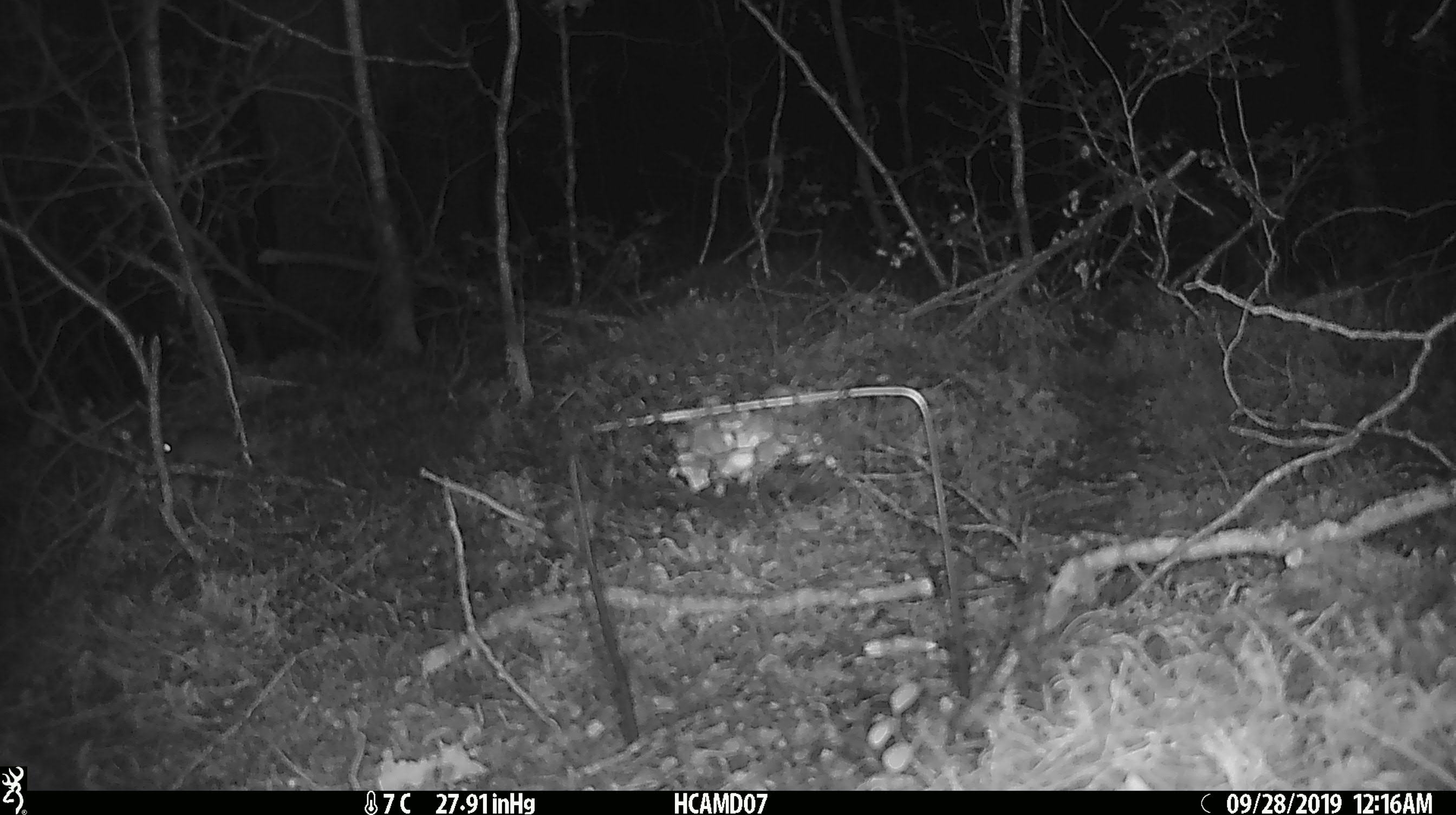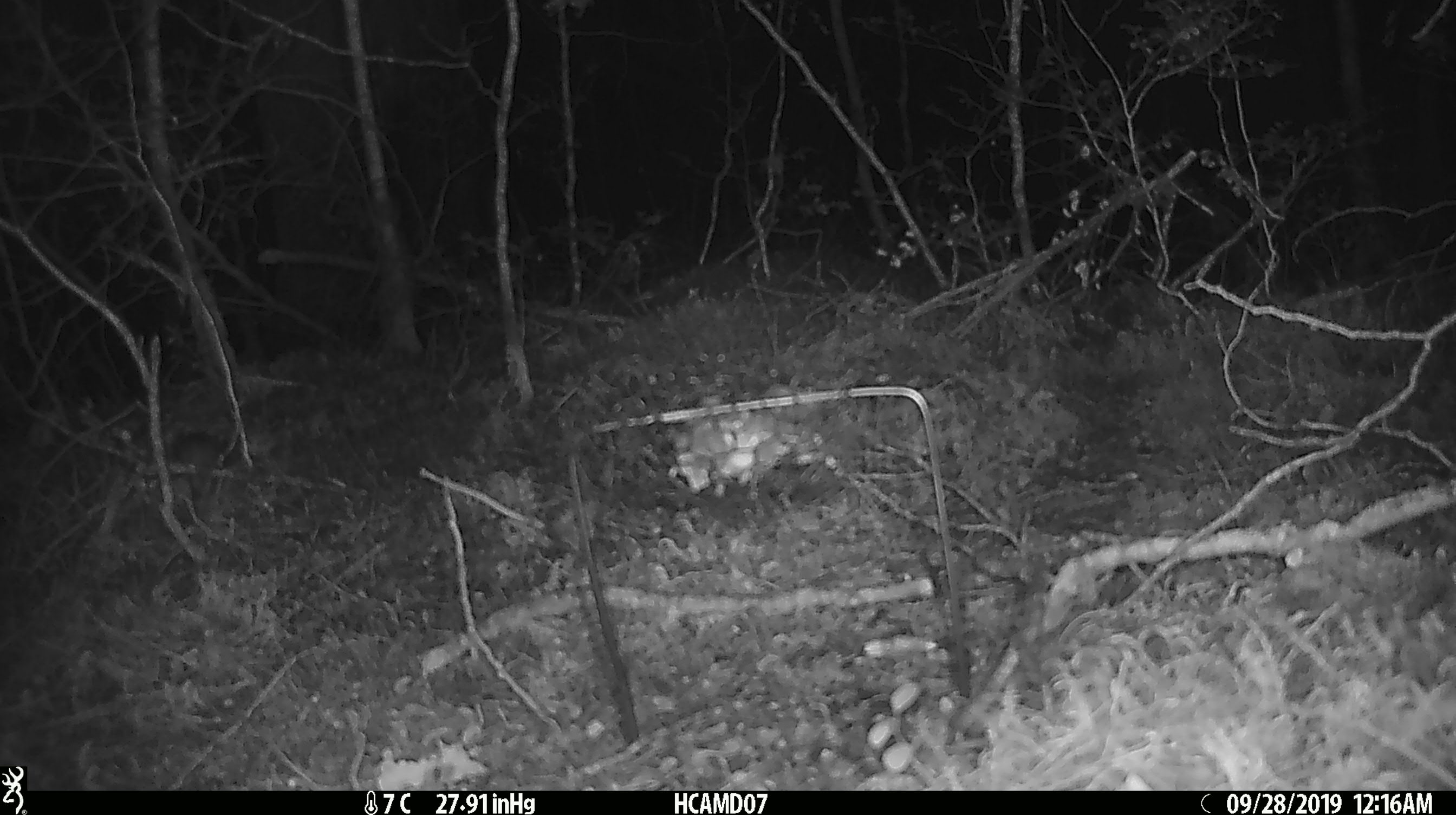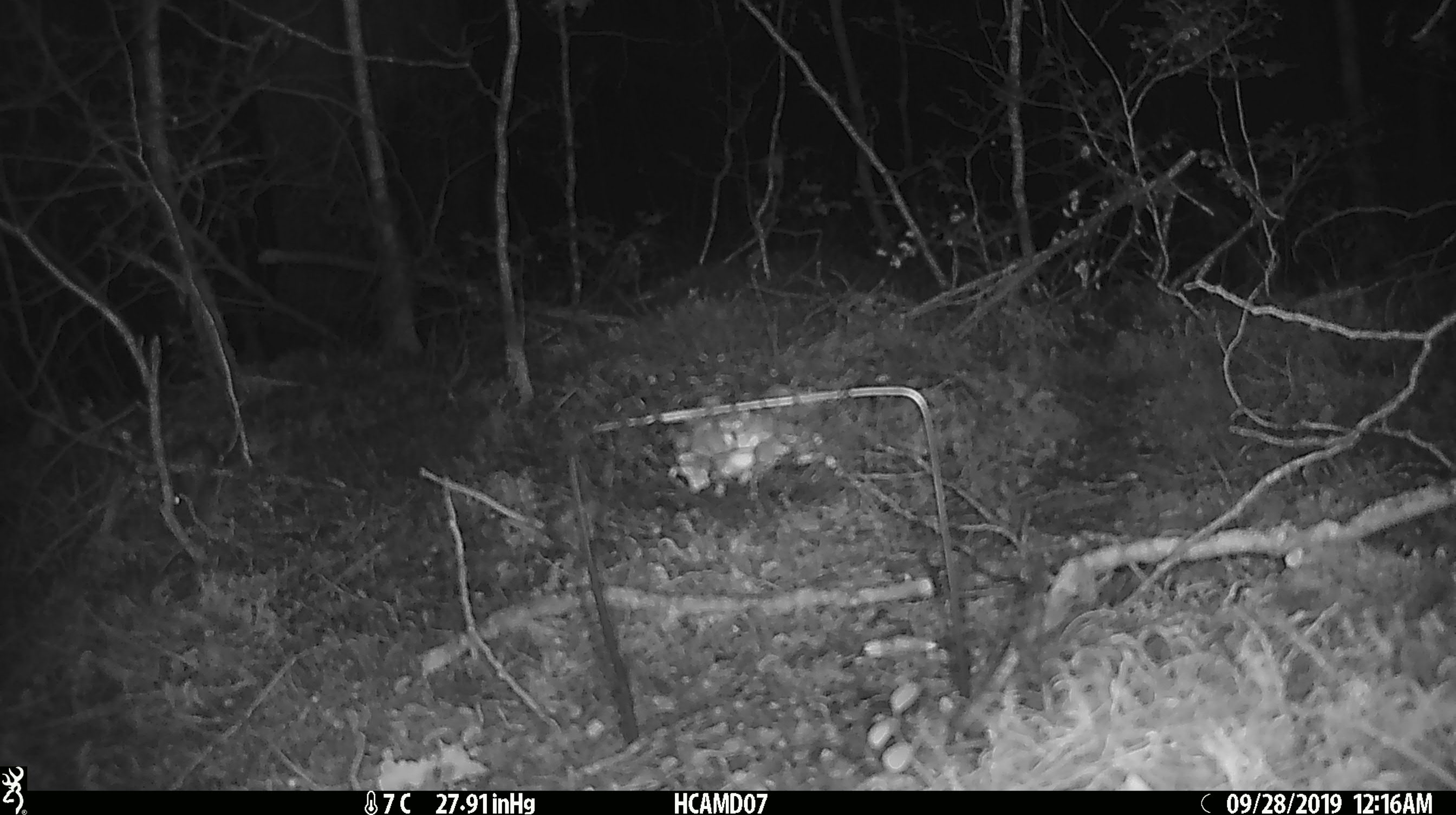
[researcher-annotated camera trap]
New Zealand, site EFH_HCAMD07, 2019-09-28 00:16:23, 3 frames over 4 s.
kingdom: Animalia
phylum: Chordata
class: Mammalia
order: Rodentia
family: Muridae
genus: Mus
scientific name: Mus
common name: mouse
Mouse (Mus).